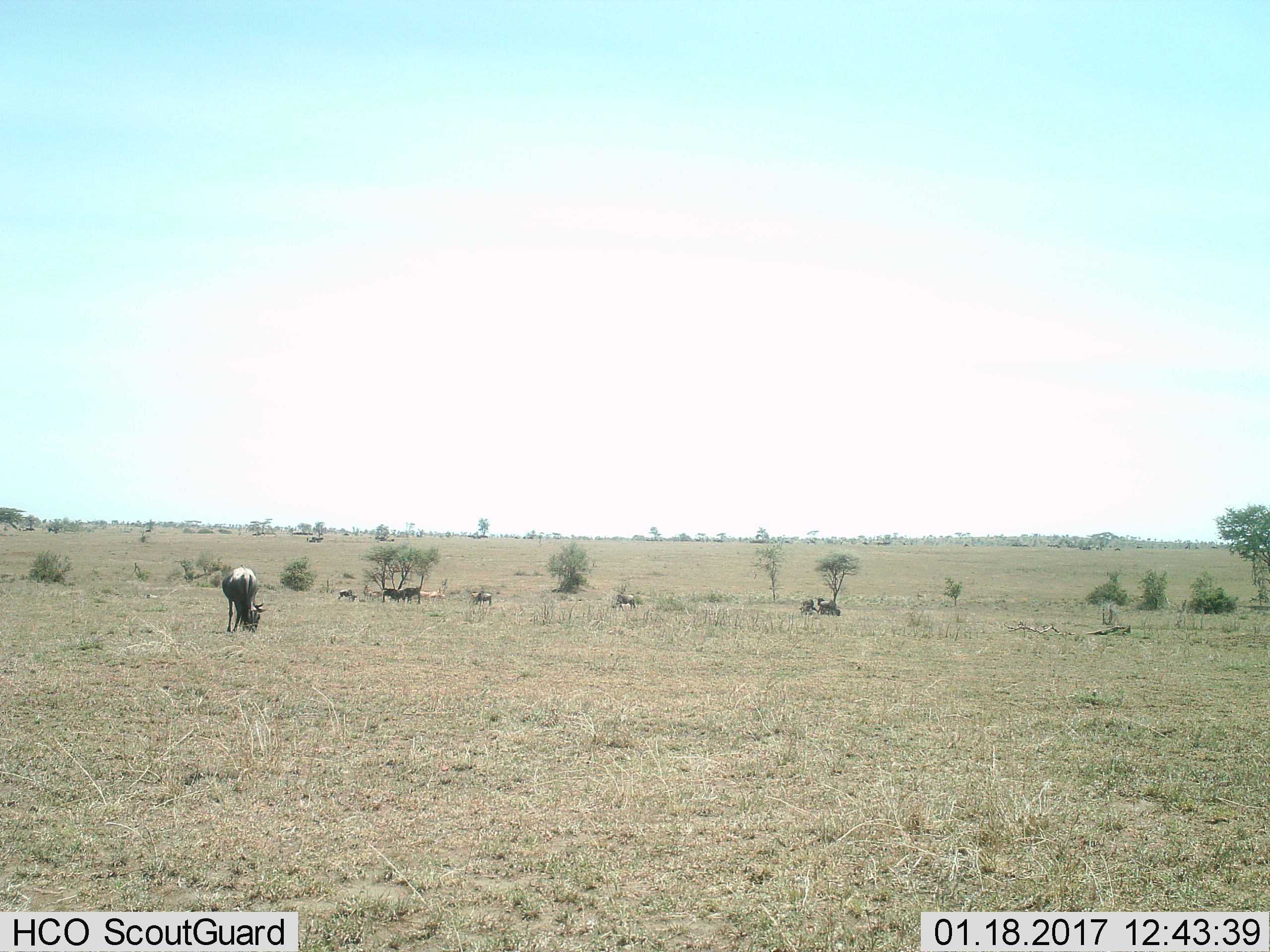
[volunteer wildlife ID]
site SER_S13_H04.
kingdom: Animalia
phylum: Chordata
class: Mammalia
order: Artiodactyla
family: Bovidae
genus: Connochaetes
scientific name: Connochaetes taurinus taurinus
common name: blue wildebeest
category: wildebeestblue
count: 8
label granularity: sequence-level